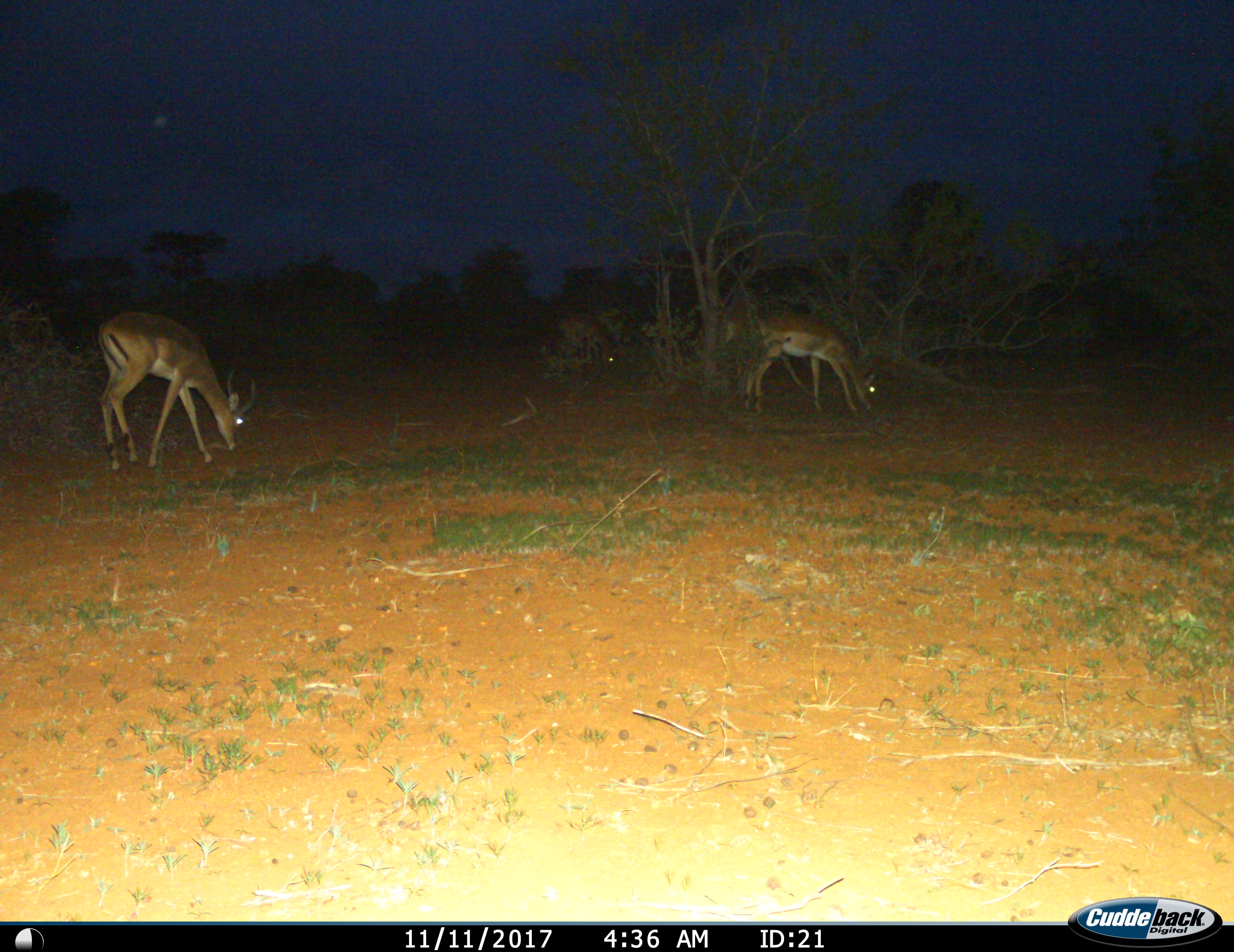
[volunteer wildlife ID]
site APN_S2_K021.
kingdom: Animalia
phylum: Chordata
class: Mammalia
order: Artiodactyla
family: Bovidae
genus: Aepyceros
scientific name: Aepyceros melampus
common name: impala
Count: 3.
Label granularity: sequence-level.